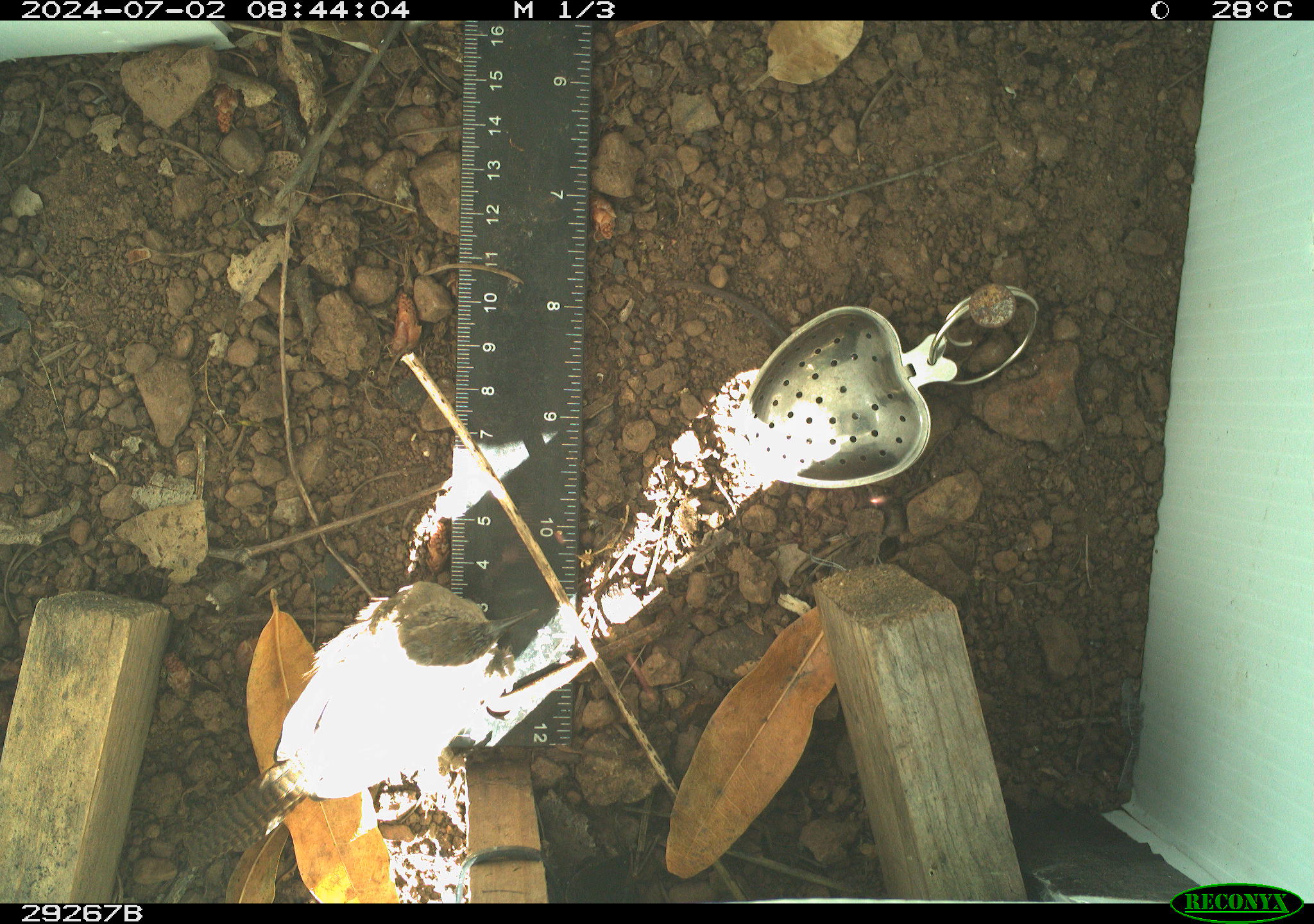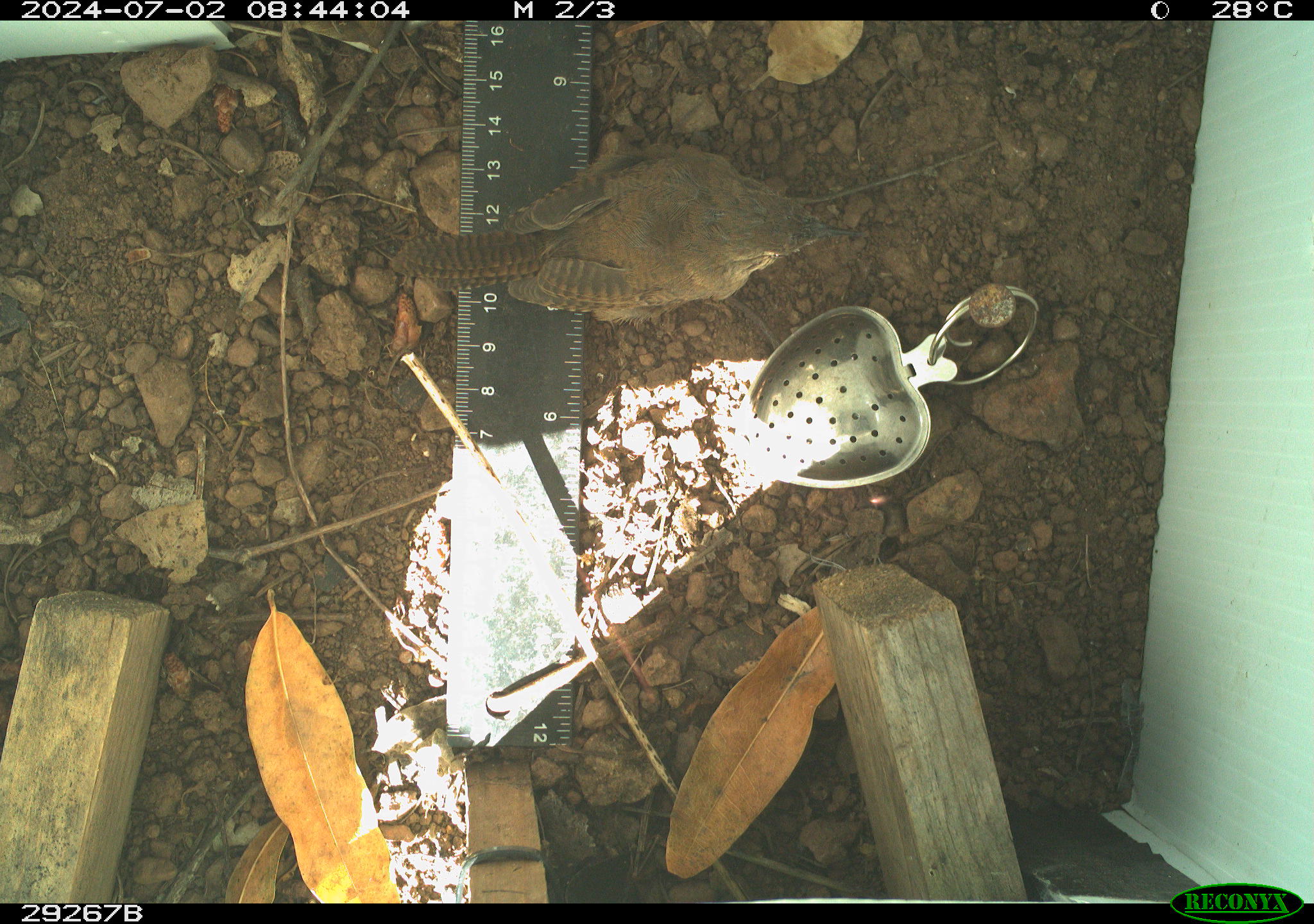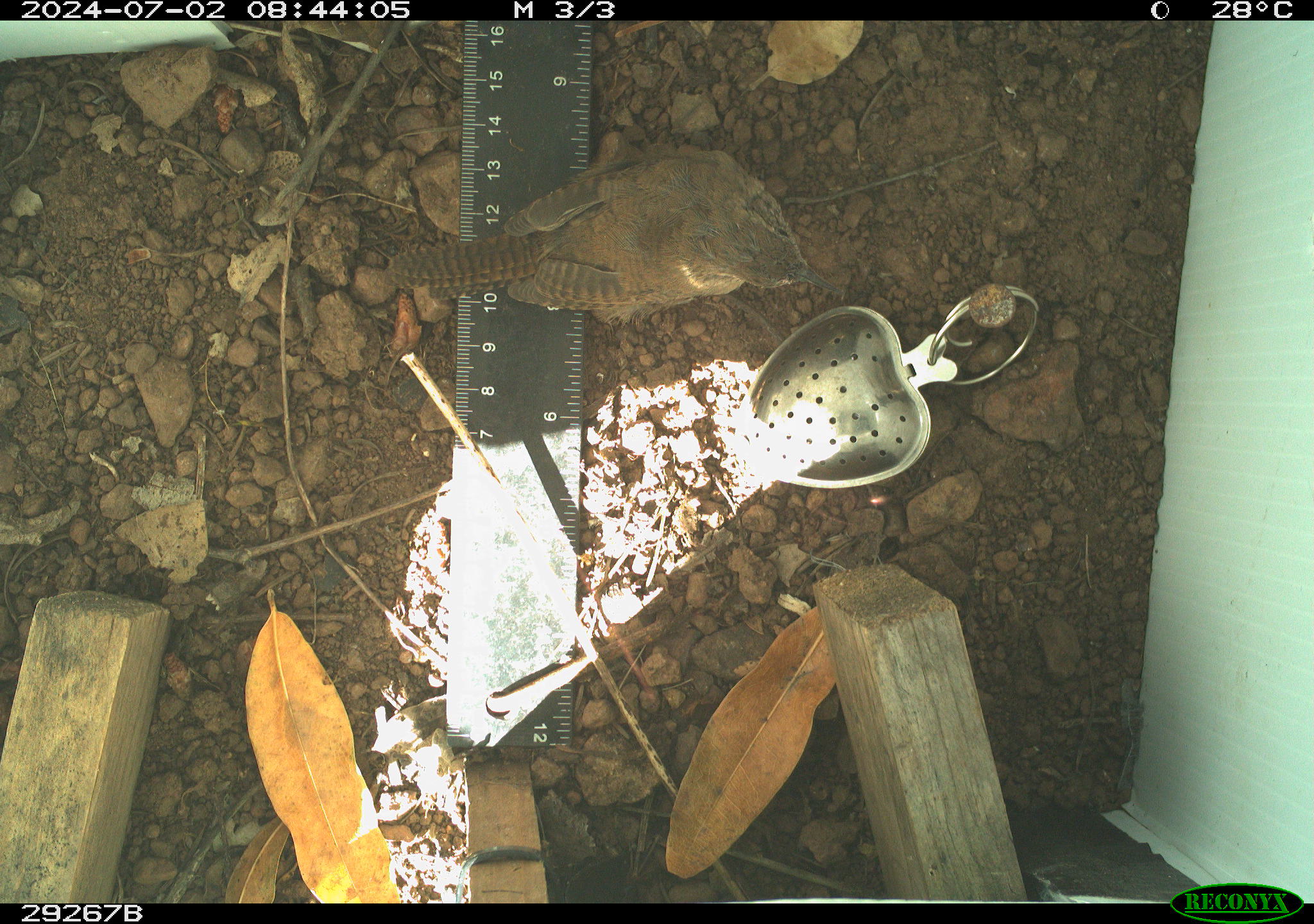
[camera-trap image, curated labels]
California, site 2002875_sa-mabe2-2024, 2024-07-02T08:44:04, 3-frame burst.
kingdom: Animalia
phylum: Chordata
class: Aves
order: Passeriformes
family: Troglodytidae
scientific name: Troglodytidae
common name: wren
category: troglodytidae family